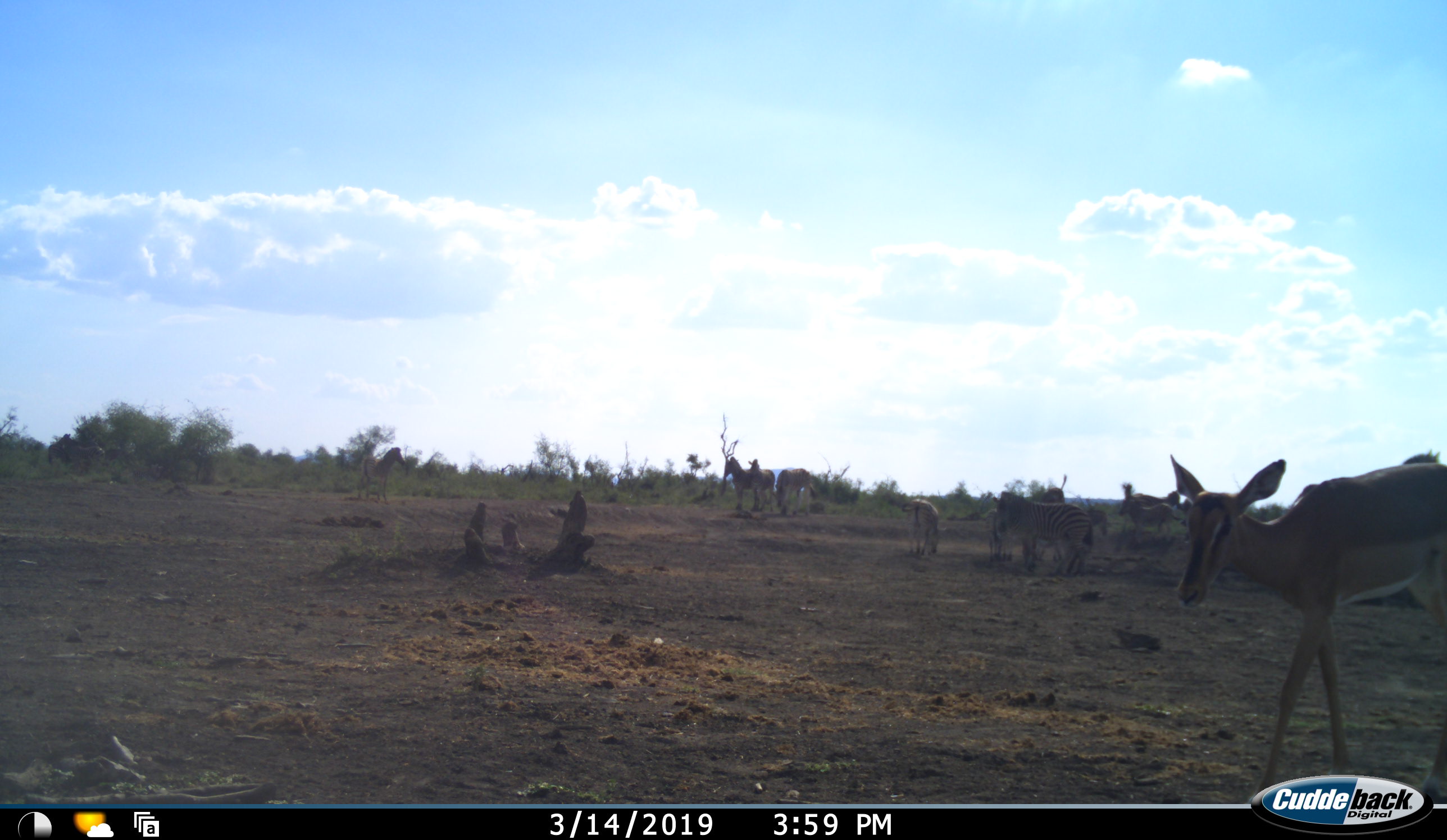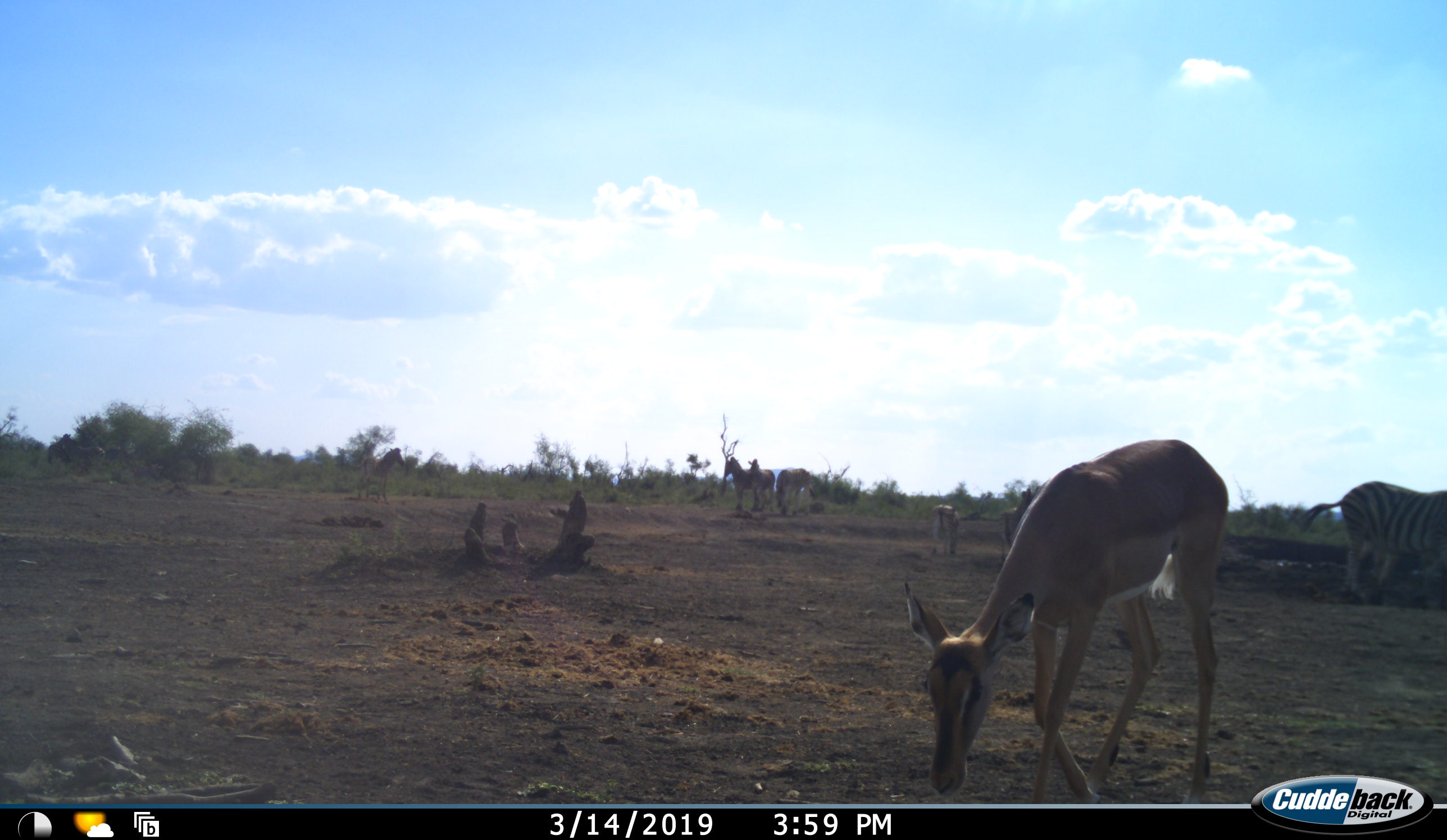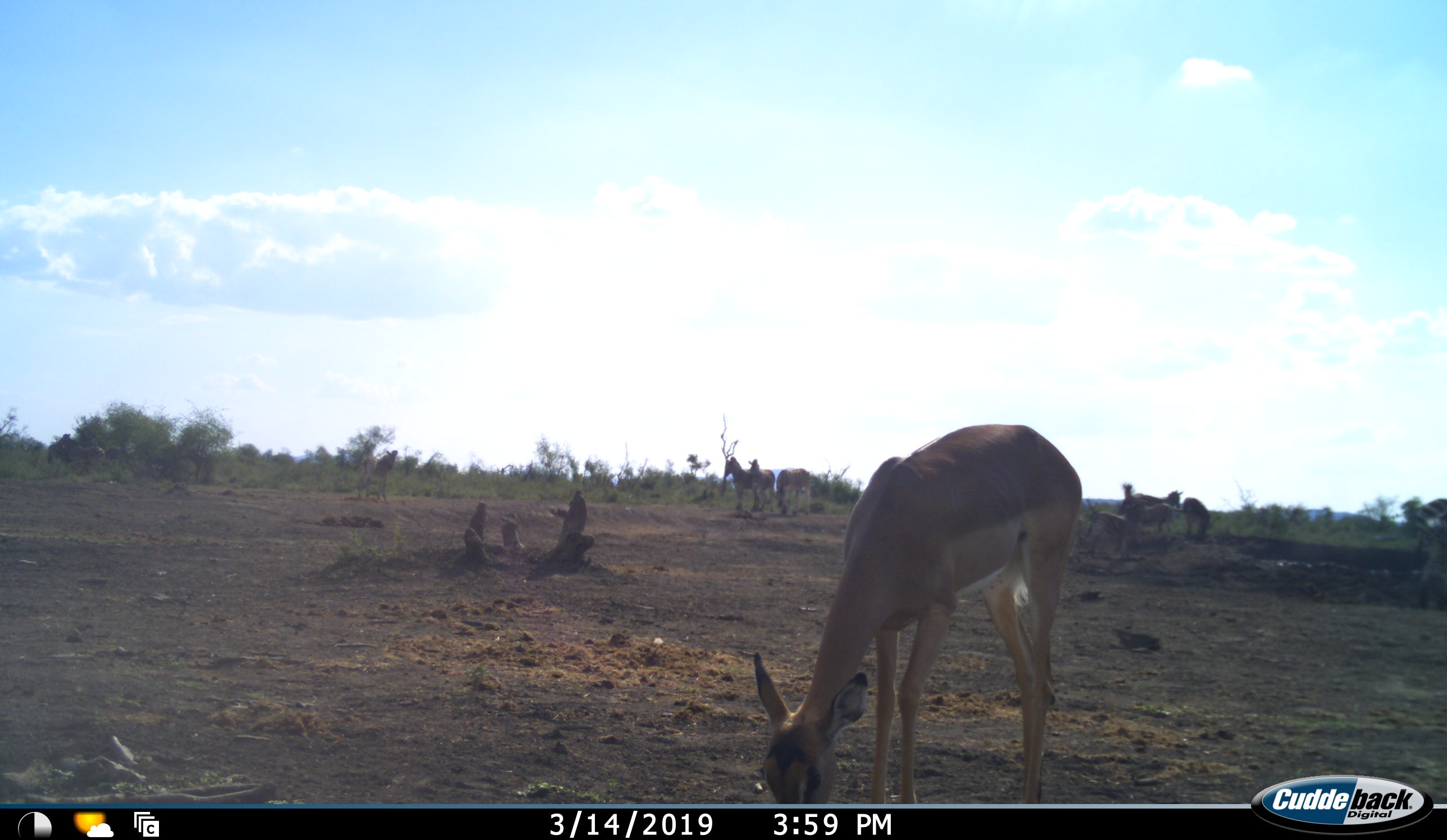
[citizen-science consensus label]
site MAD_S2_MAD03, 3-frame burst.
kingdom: Animalia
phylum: Chordata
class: Mammalia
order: Artiodactyla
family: Bovidae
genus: Aepyceros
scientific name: Aepyceros melampus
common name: impala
Impala (Aepyceros melampus), count 1. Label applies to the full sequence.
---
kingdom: Animalia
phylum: Chordata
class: Mammalia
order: Perissodactyla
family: Equidae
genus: Equus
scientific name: Equus quagga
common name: plains zebra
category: zebraplains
Zebraplains (plains zebra) (Equus quagga), count 6. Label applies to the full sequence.